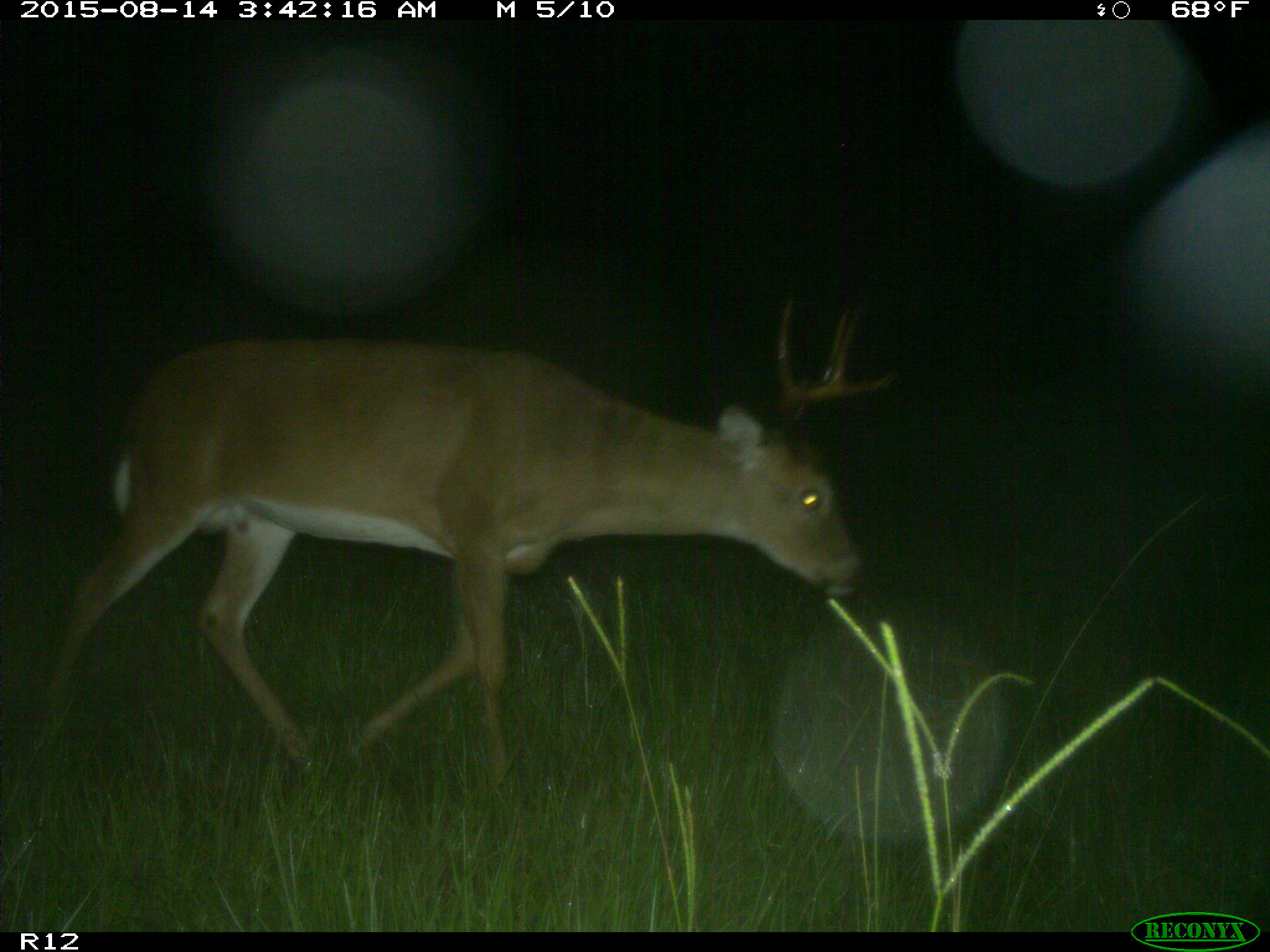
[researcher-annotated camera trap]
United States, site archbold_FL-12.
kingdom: Animalia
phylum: Chordata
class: Mammalia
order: Artiodactyla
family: Cervidae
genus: Odocoileus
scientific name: Odocoileus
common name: deer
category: unidentified deer